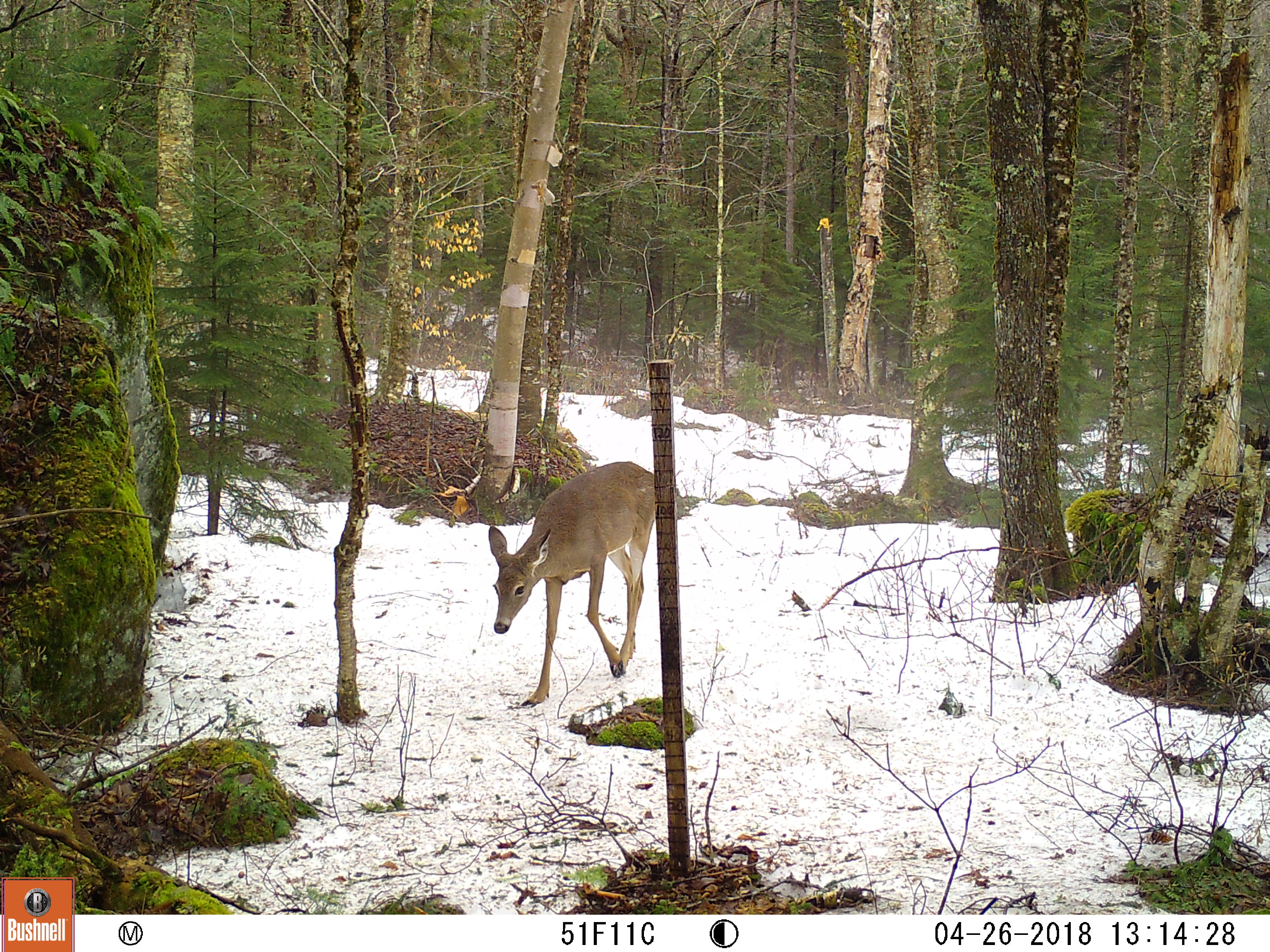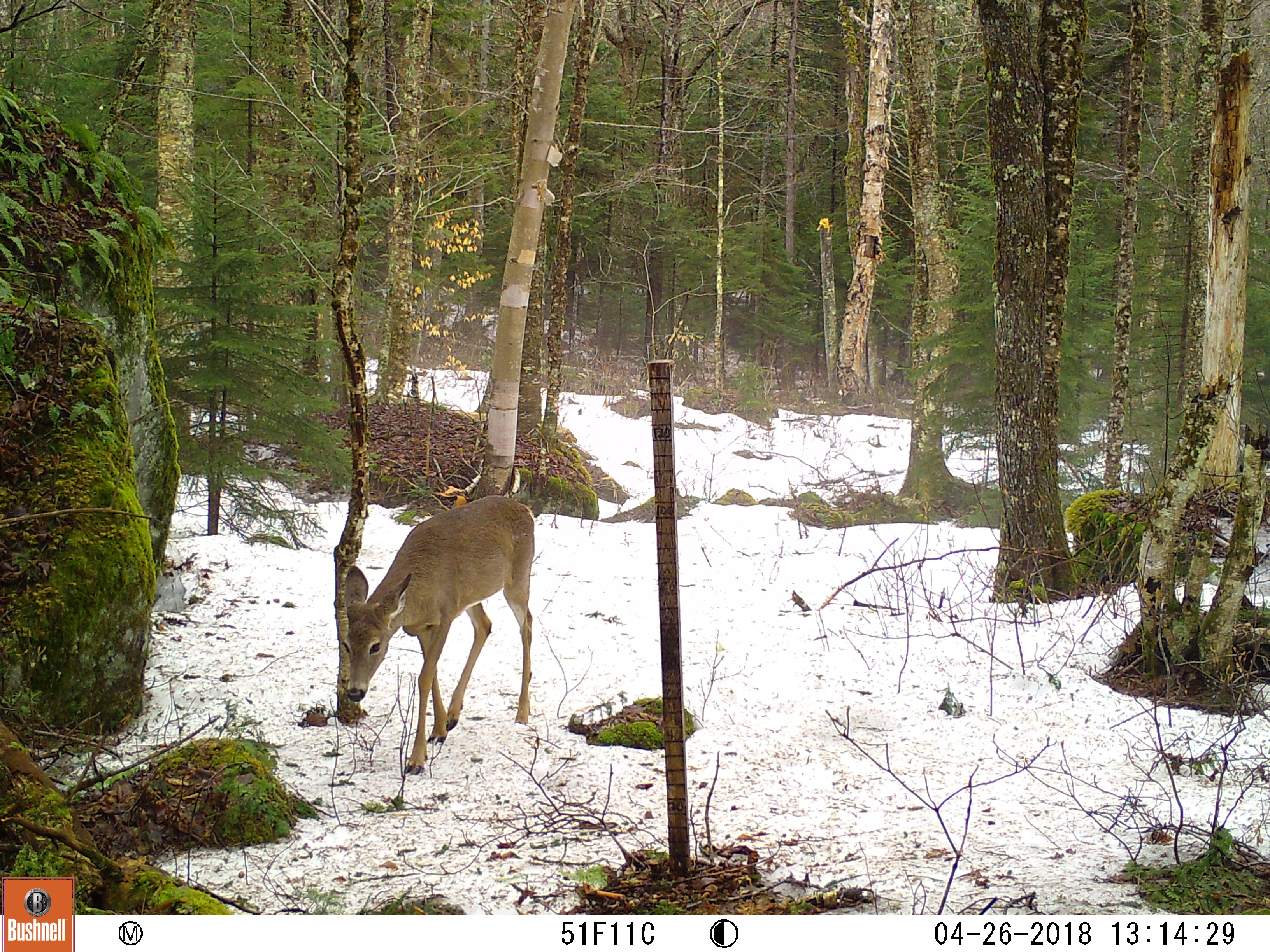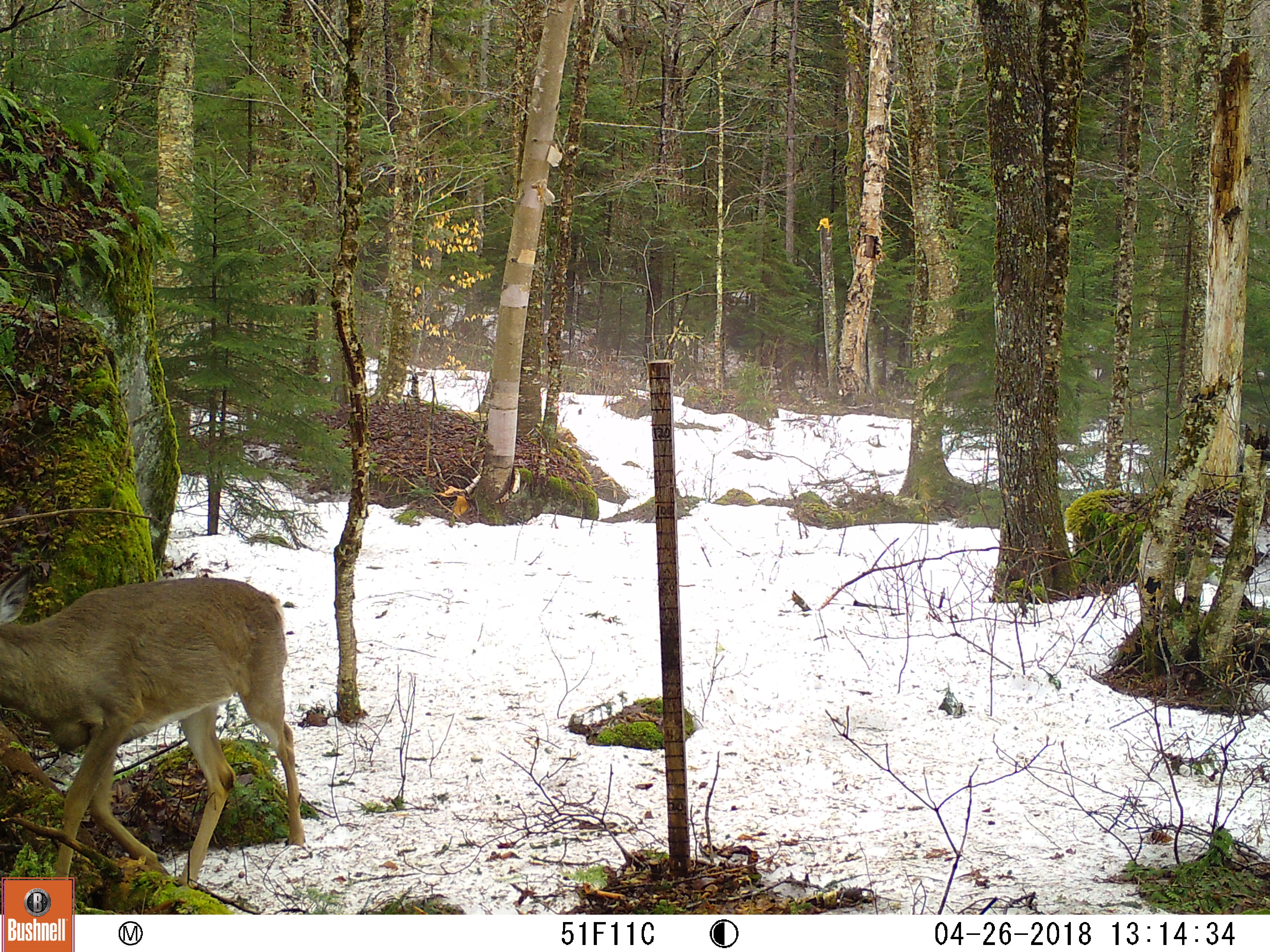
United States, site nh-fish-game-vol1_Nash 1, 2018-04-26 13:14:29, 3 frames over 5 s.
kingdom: Animalia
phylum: Chordata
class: Mammalia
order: Artiodactyla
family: Cervidae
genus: Odocoileus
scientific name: Odocoileus virginianus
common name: white-tailed deer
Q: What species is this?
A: White-tailed deer (Odocoileus virginianus).